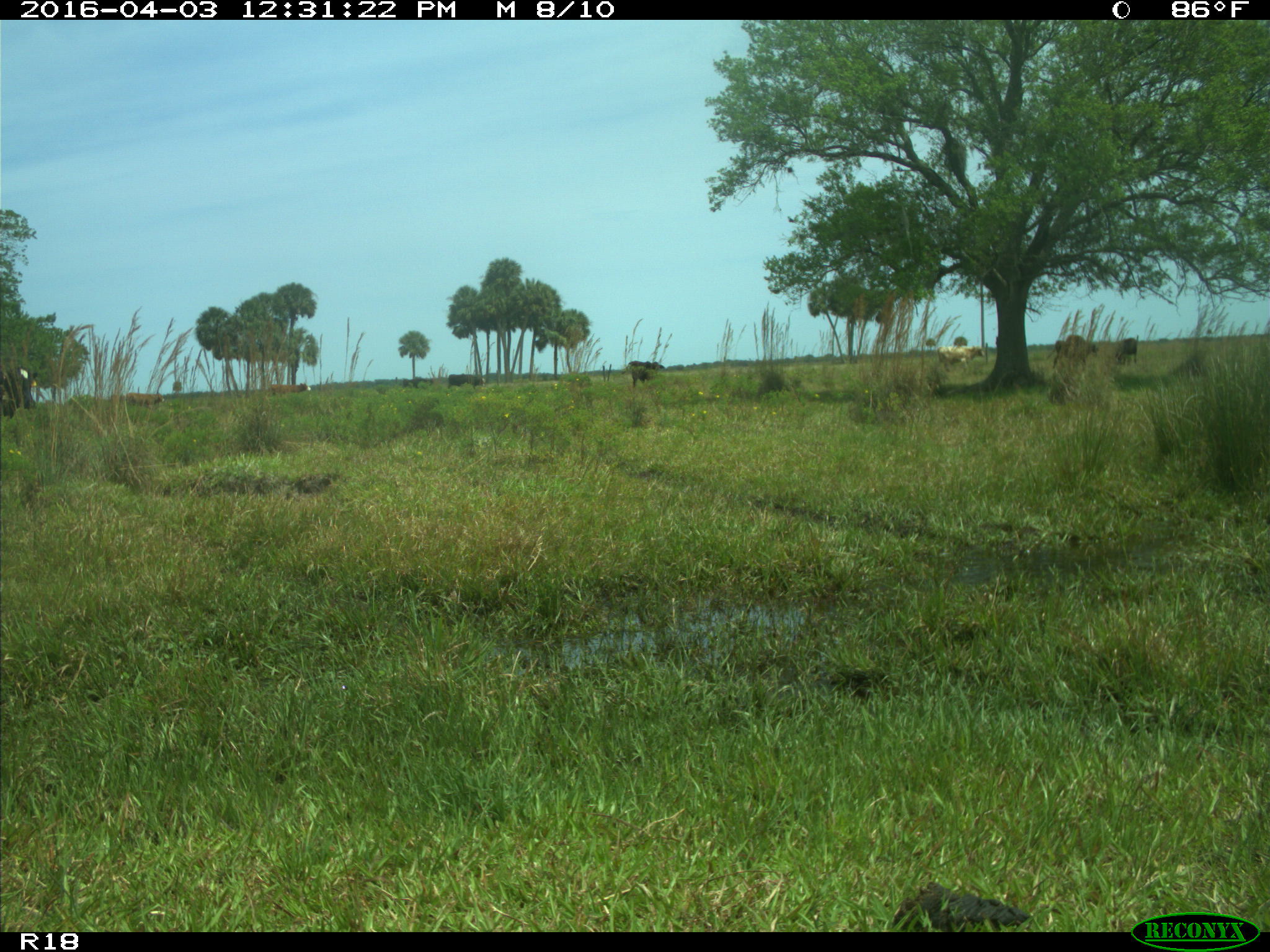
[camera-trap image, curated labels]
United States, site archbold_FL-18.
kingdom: Animalia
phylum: Chordata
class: Mammalia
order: Artiodactyla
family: Bovidae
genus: Bos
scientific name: Bos taurus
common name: domestic cow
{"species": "Bos taurus (domestic cow)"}